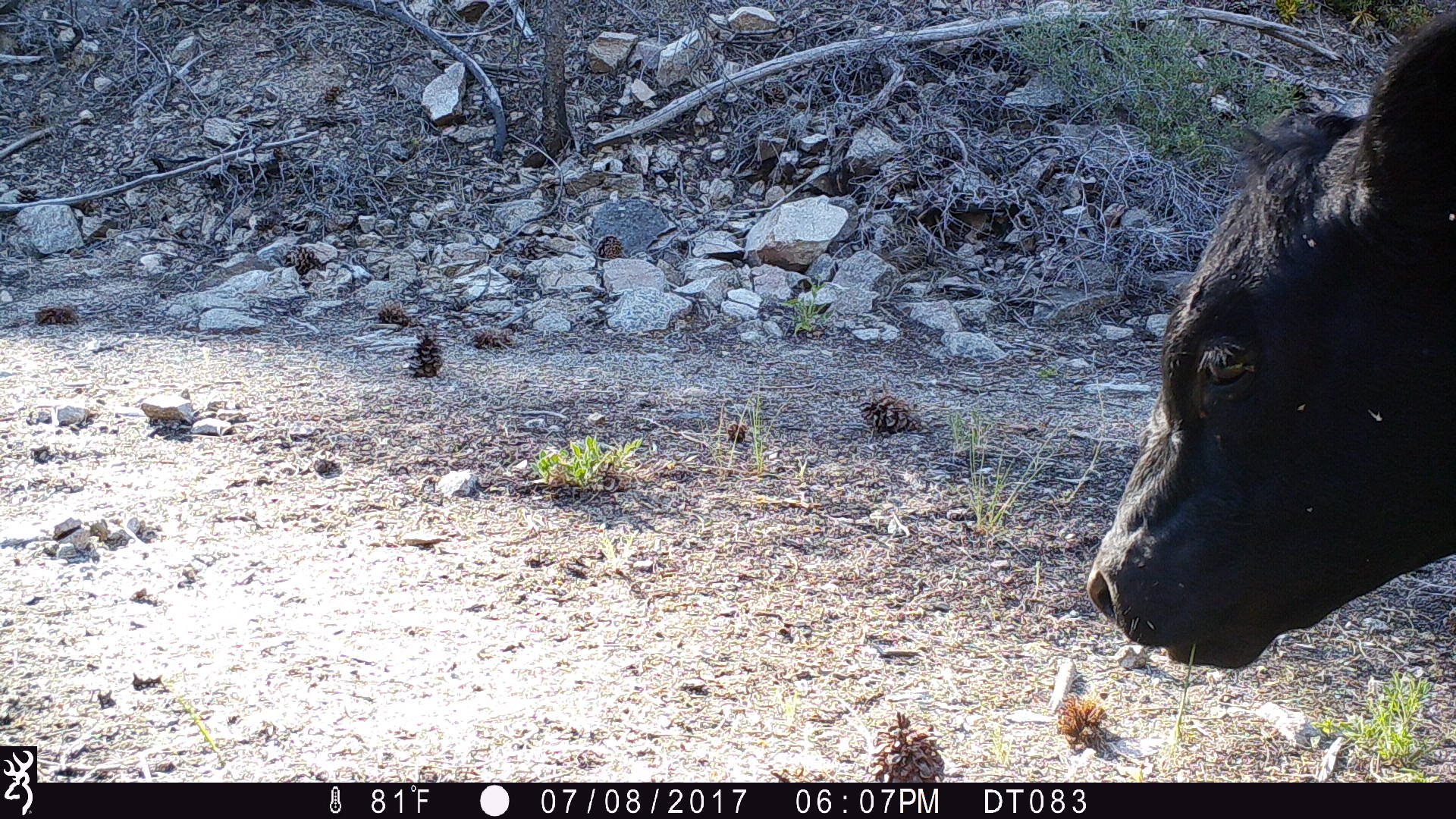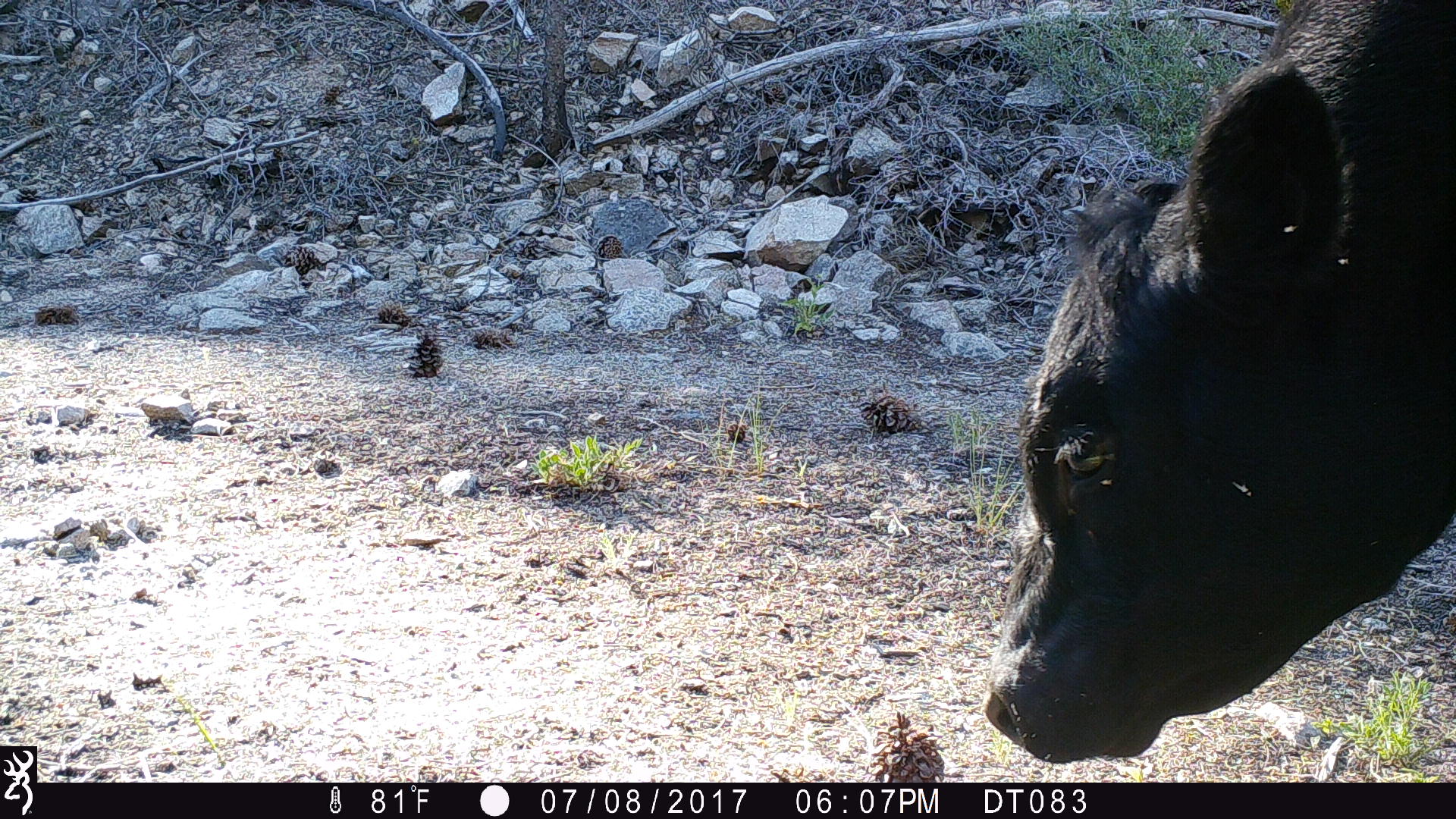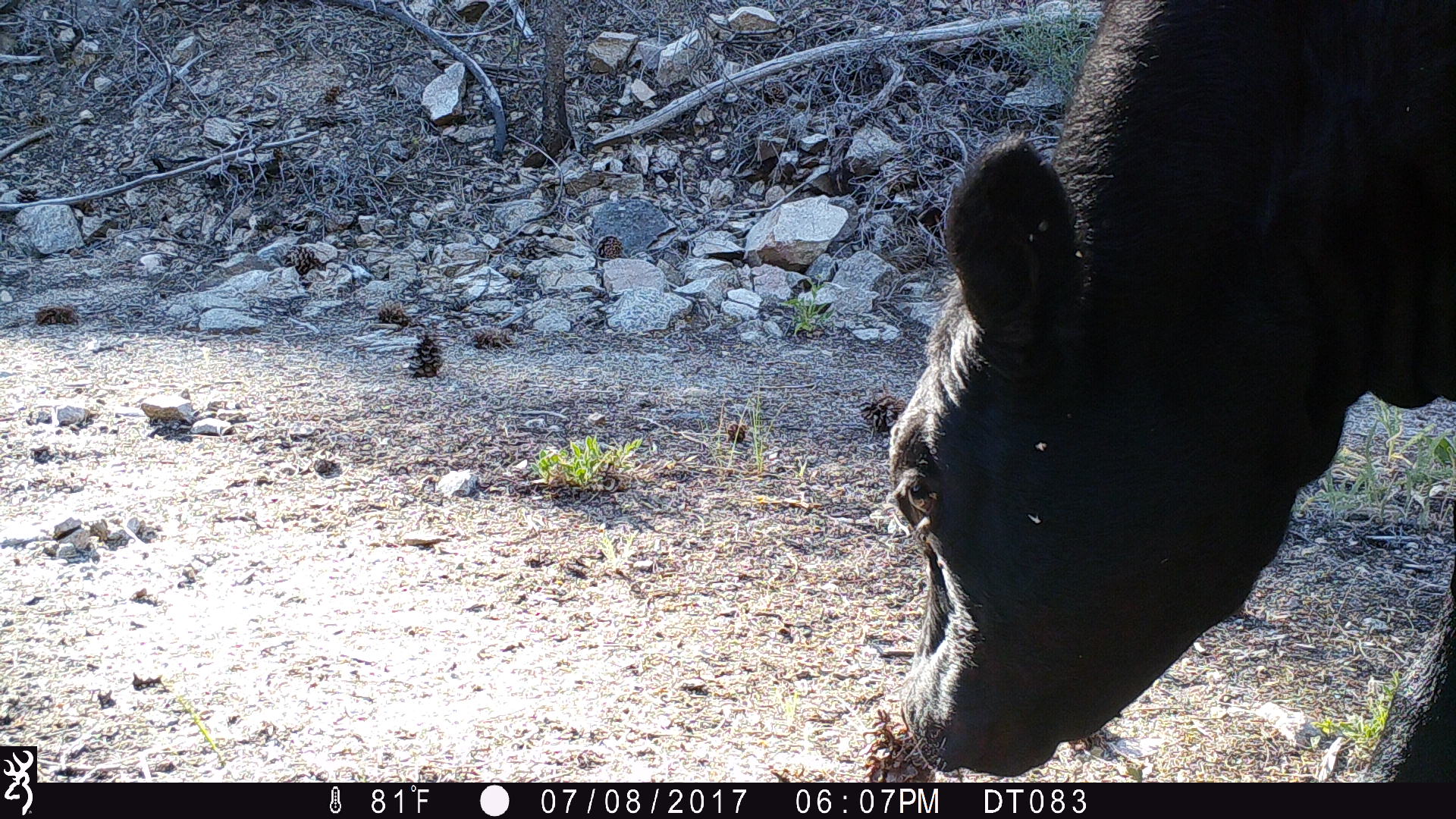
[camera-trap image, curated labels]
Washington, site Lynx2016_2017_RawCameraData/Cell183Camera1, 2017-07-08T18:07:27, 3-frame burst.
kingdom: Animalia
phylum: Chordata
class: Mammalia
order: Artiodactyla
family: Bovidae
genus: Bos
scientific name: Bos taurus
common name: domestic cattle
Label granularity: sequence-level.